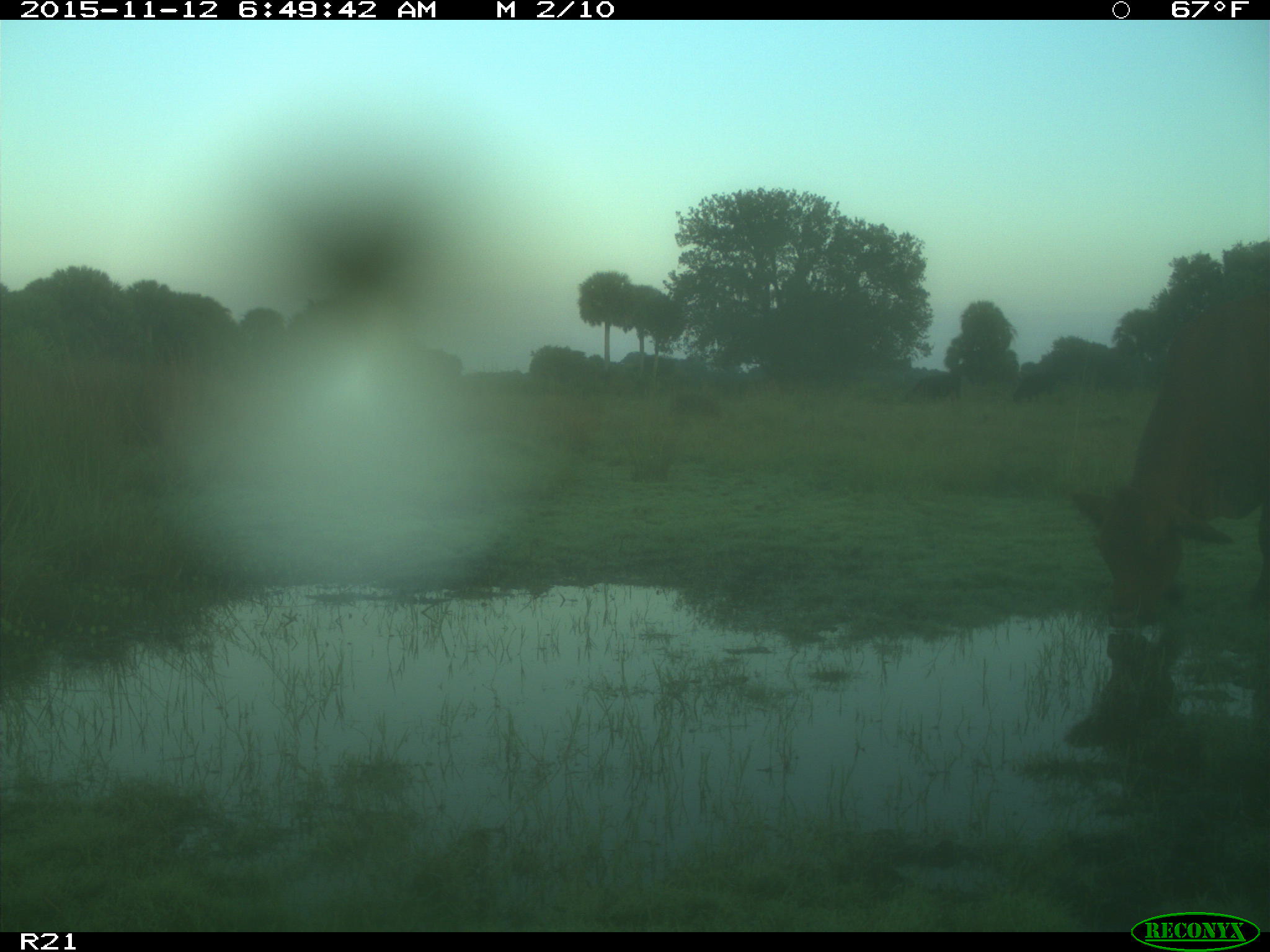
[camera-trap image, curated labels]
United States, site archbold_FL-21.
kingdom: Animalia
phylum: Chordata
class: Mammalia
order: Artiodactyla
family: Bovidae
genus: Bos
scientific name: Bos taurus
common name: domestic cow